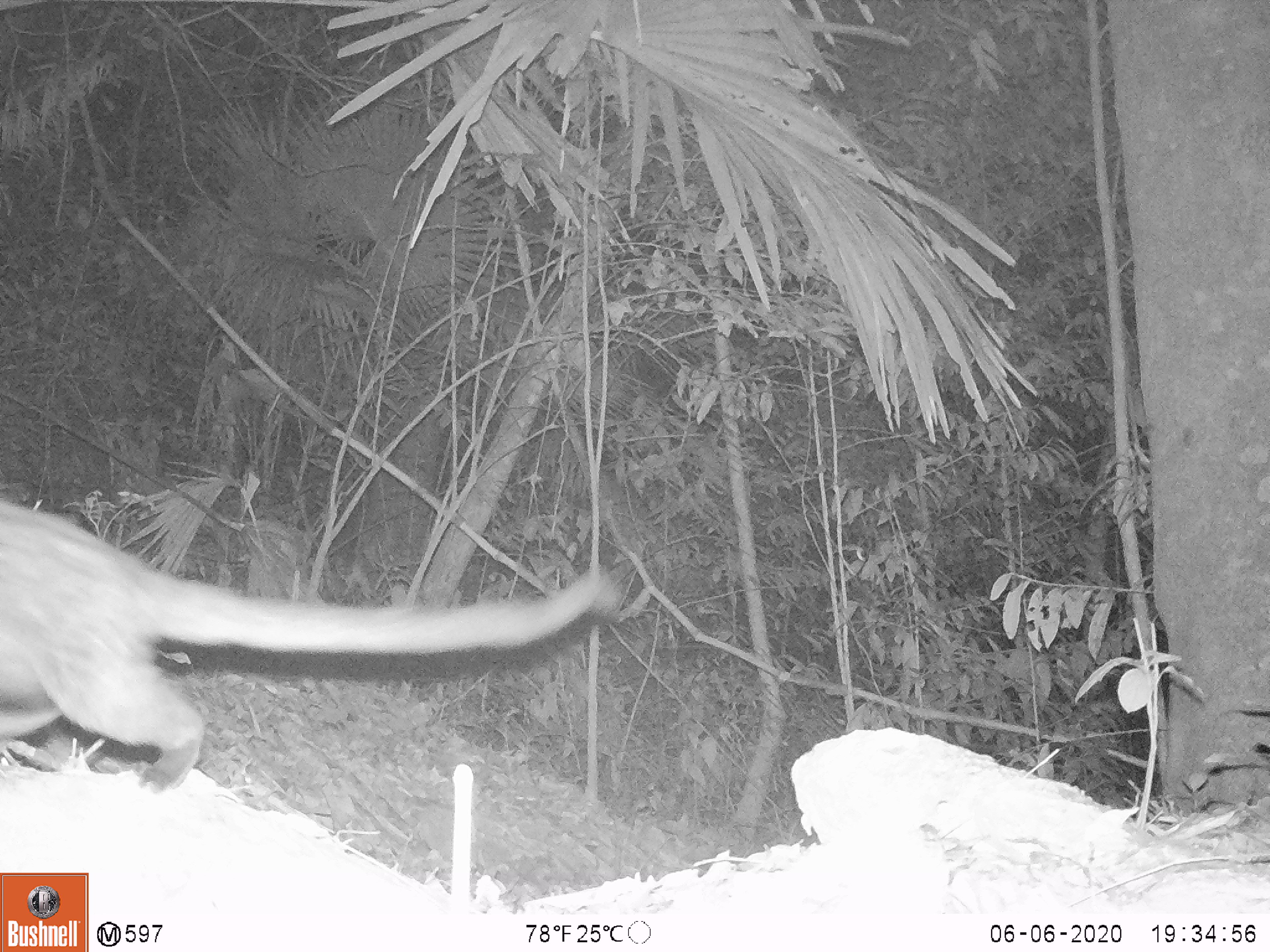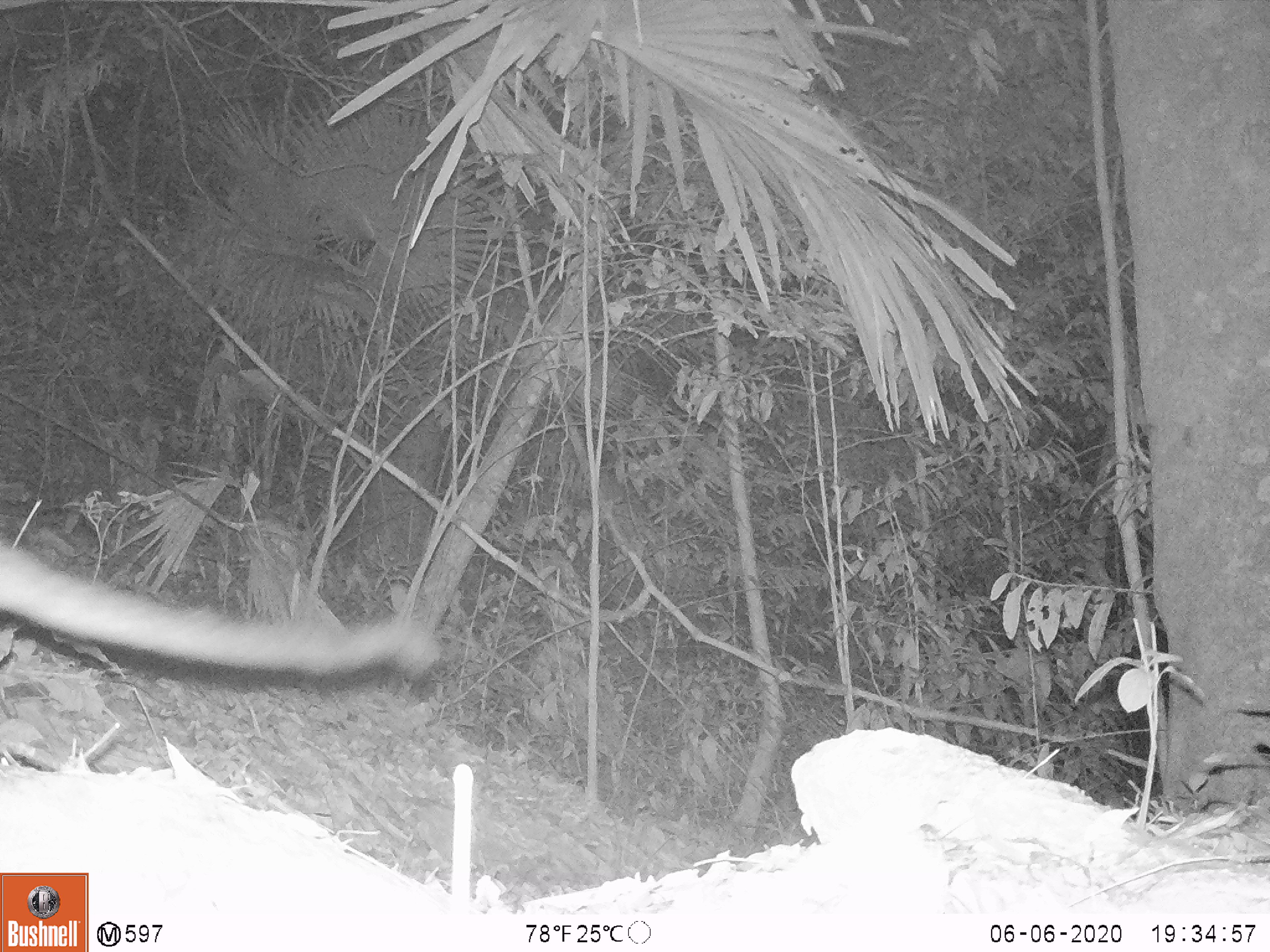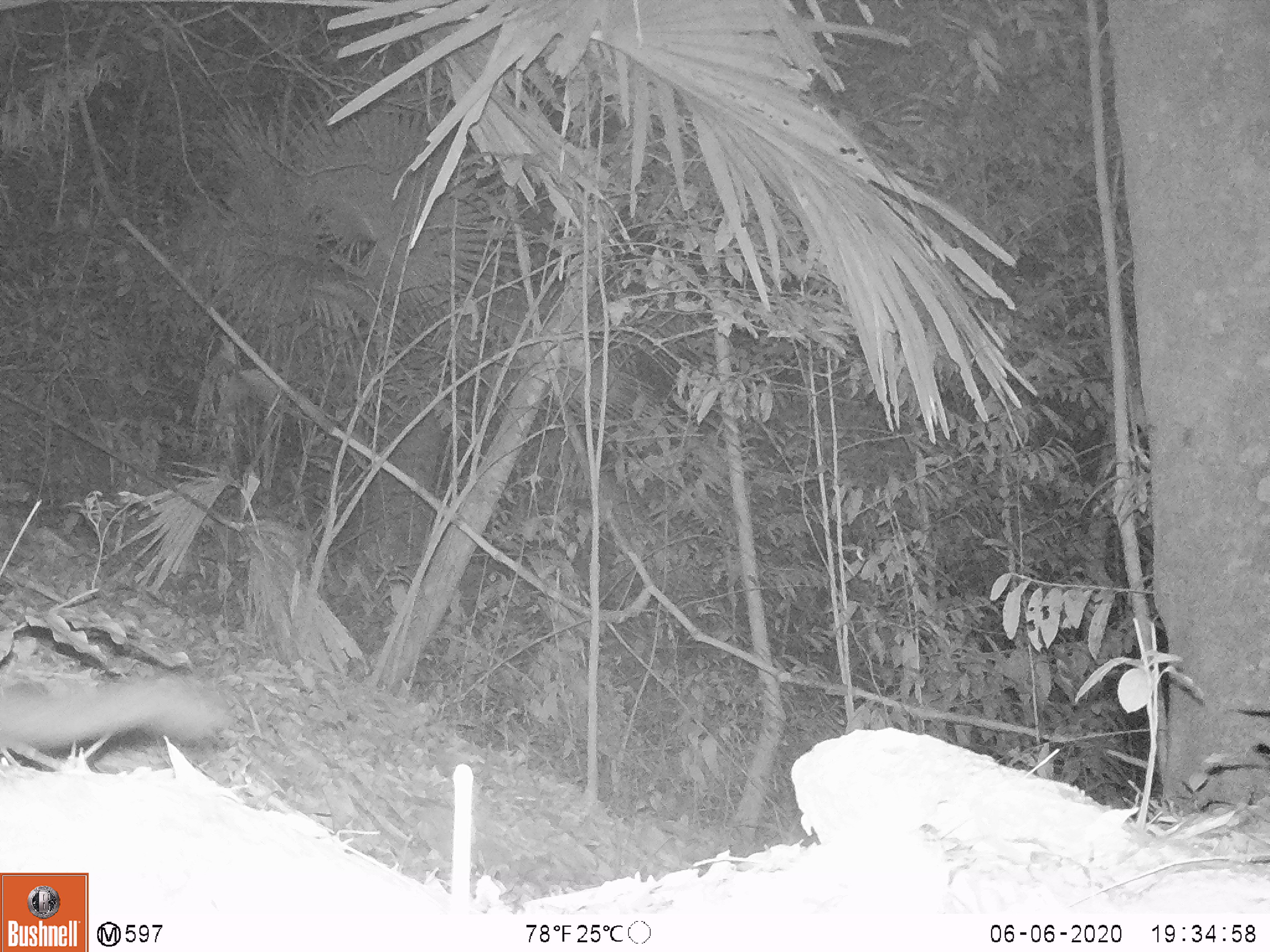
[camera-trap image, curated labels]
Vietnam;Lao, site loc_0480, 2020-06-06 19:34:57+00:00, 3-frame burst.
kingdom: Animalia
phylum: Chordata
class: Mammalia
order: Carnivora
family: Viverridae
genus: Paradoxurus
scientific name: Paradoxurus hermaphroditus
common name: common palm civet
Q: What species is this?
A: Common palm civet (Paradoxurus hermaphroditus).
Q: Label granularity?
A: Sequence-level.